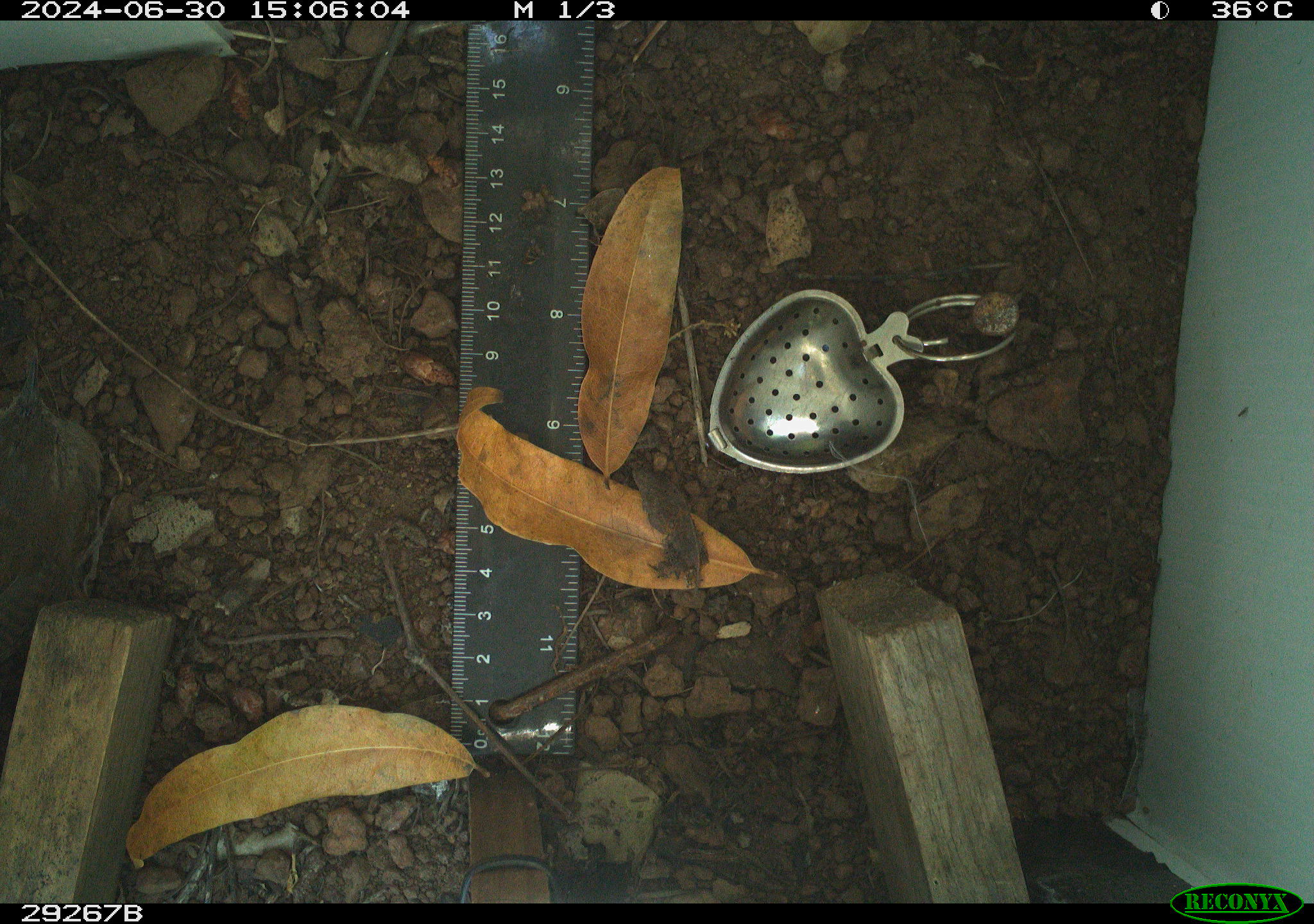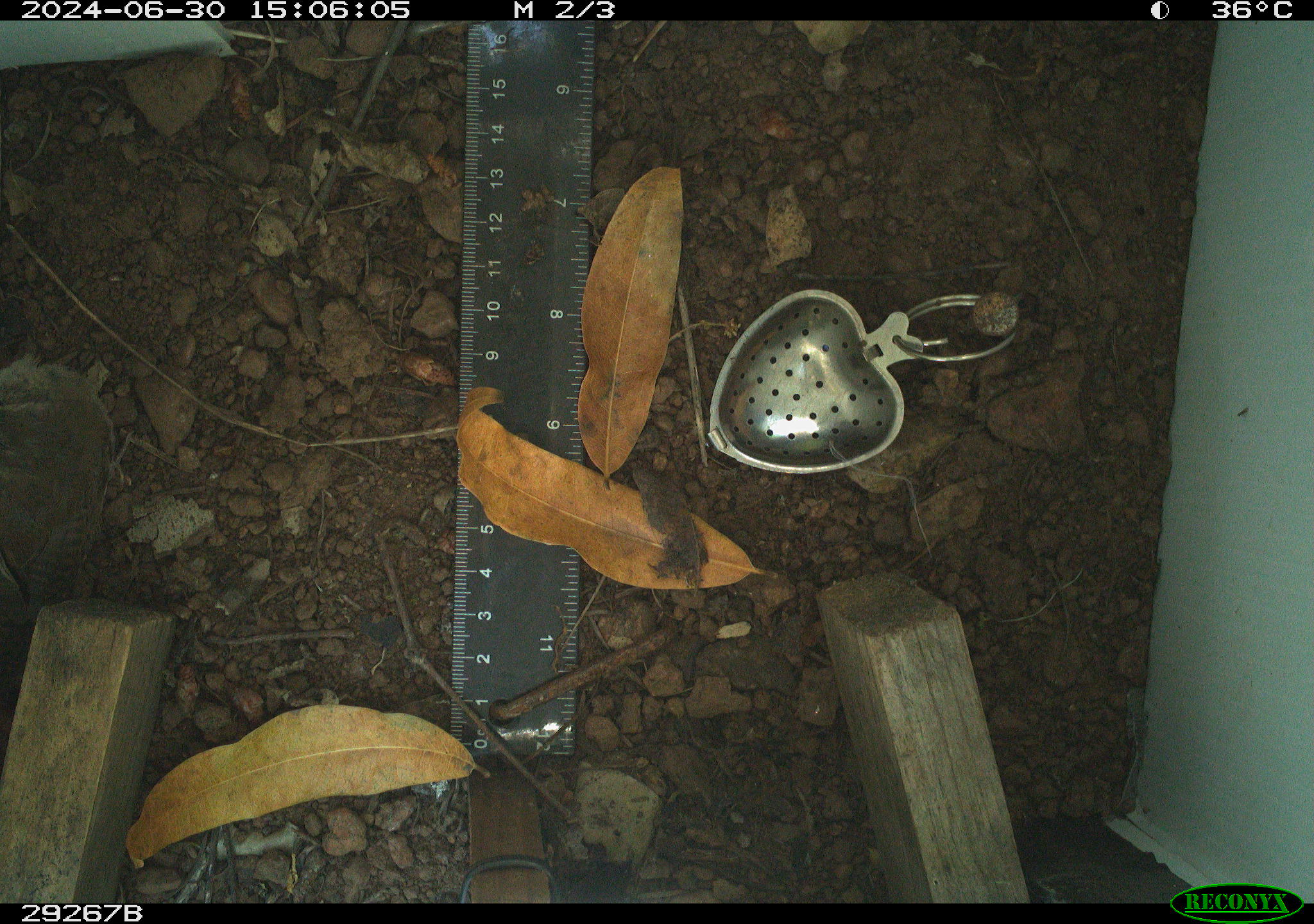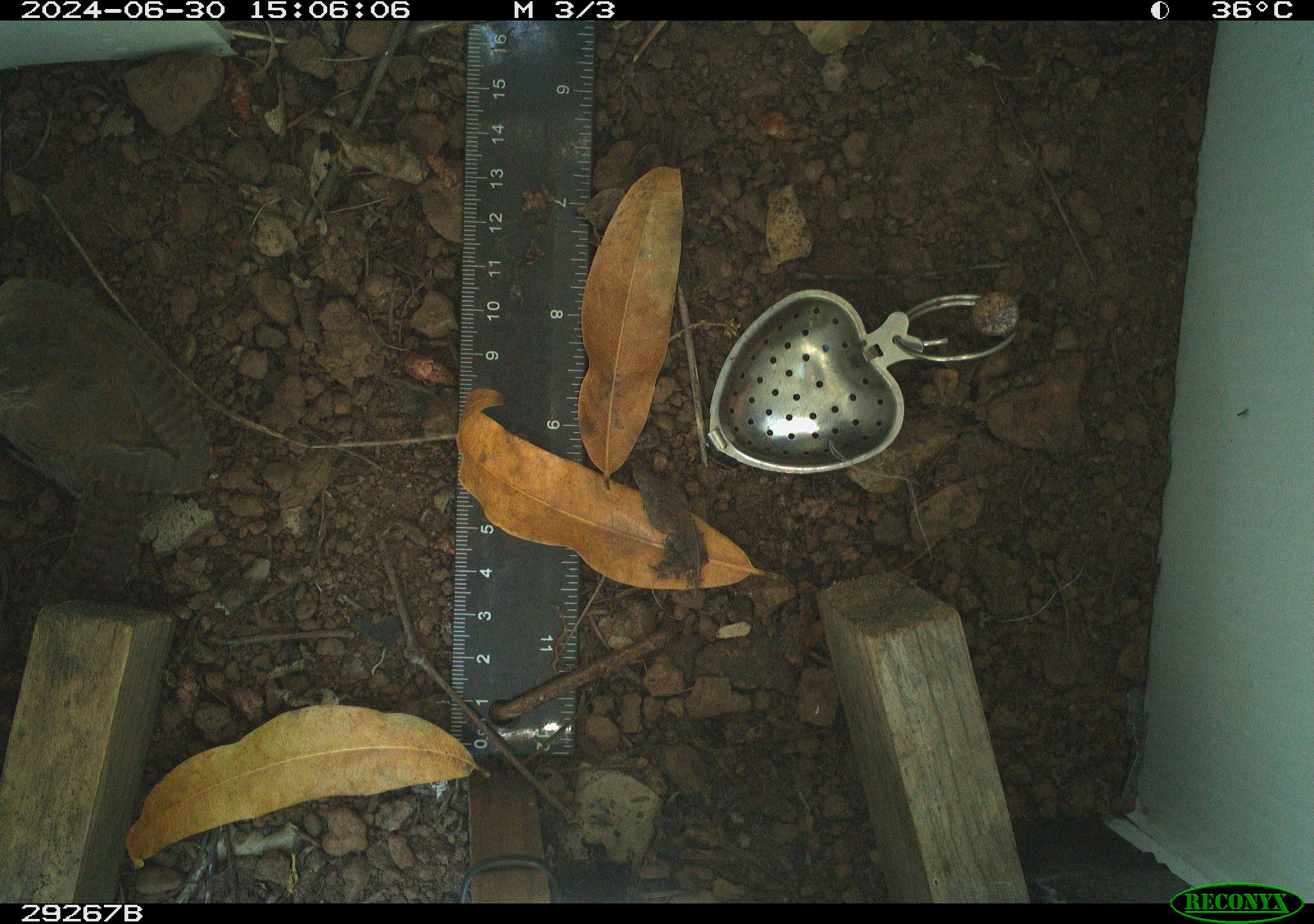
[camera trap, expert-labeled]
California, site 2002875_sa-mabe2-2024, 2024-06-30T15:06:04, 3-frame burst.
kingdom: Animalia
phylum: Chordata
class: Aves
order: Passeriformes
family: Troglodytidae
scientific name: Troglodytidae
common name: wren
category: troglodytidae family